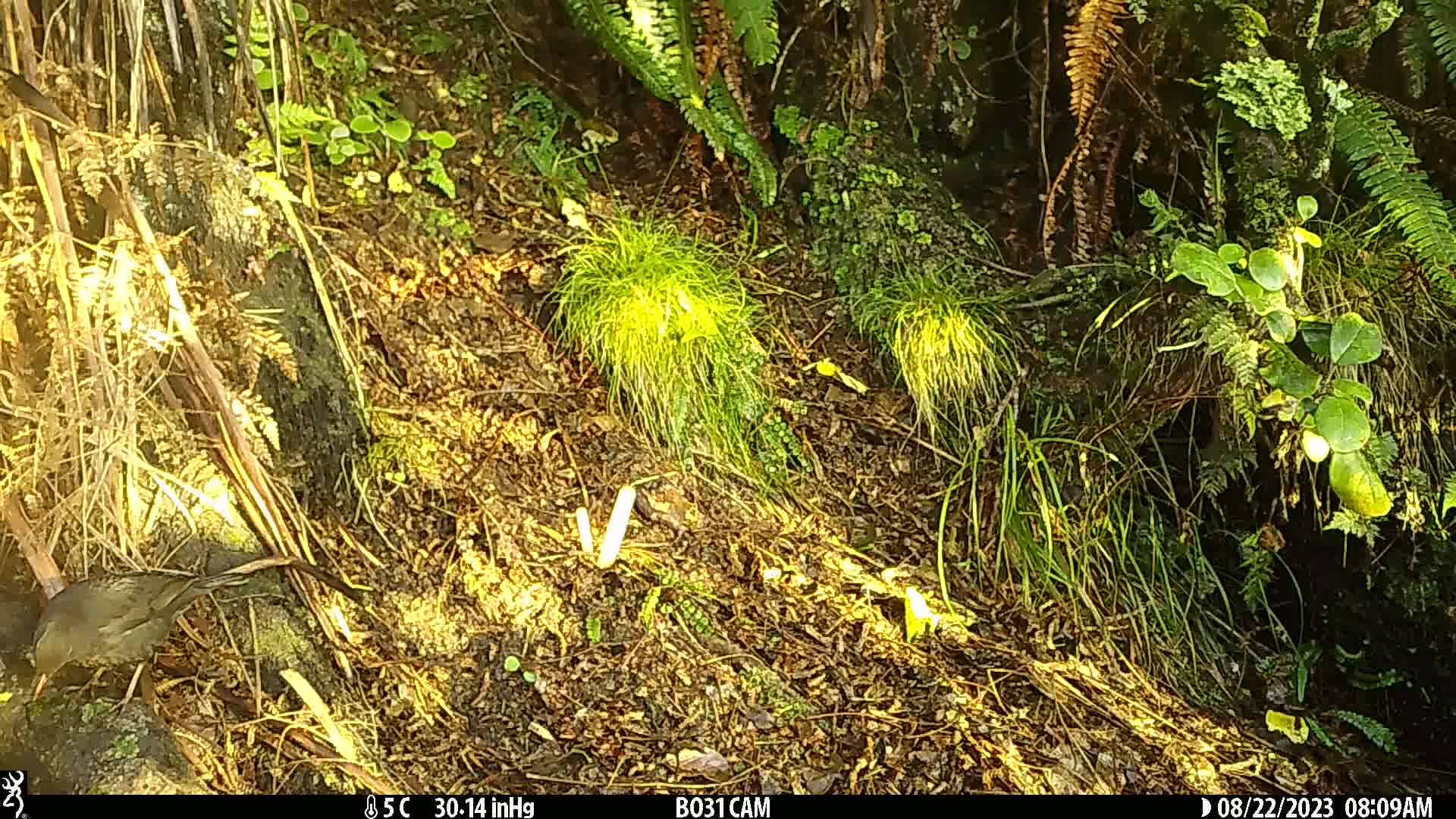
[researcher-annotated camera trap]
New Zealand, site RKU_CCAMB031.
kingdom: Animalia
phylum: Chordata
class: Aves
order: Passeriformes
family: Turdidae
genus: Turdus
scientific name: Turdus merula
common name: eurasian blackbird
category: blackbird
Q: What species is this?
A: Blackbird (eurasian blackbird) (Turdus merula).